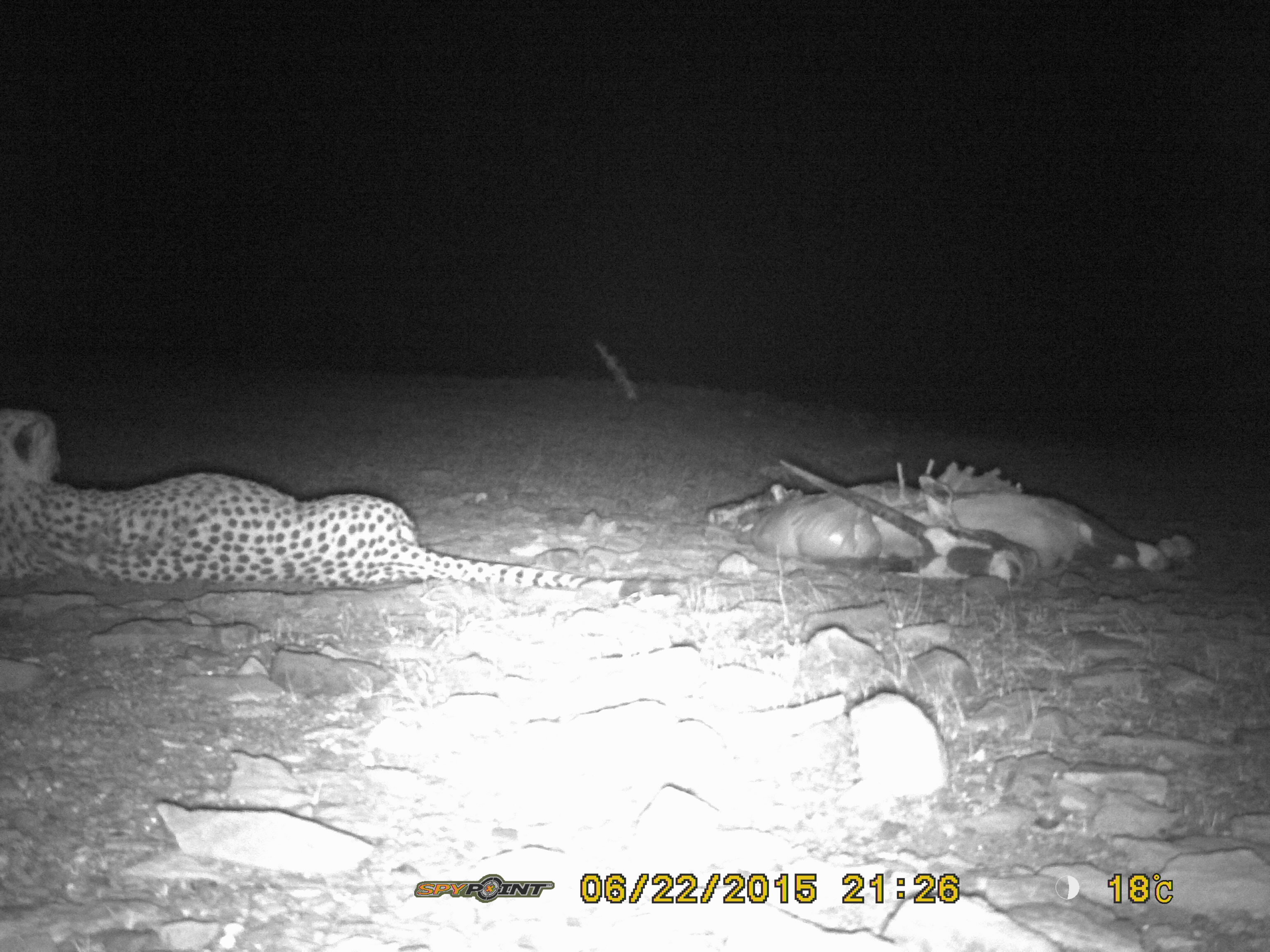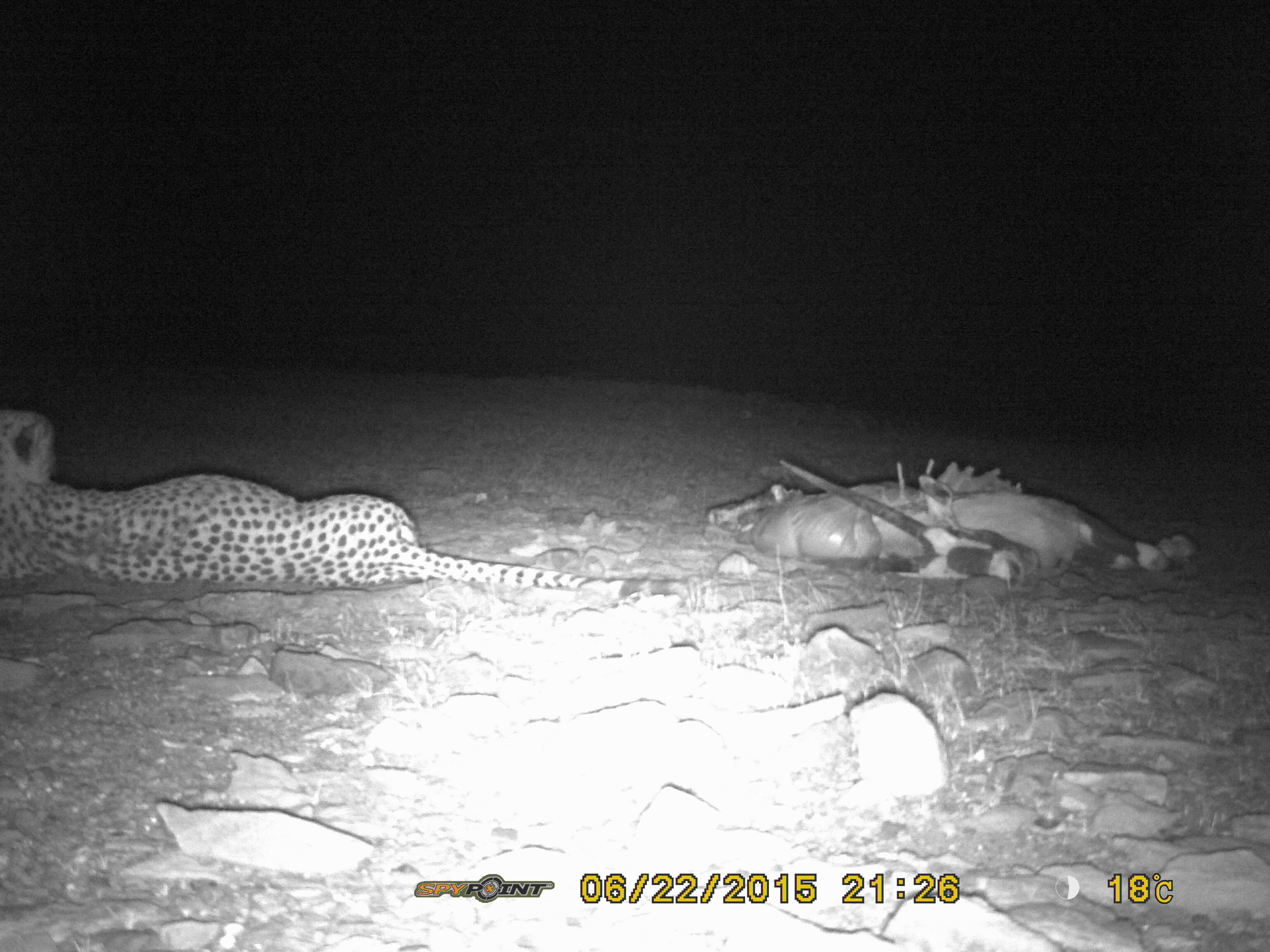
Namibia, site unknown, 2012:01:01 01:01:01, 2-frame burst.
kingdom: Animalia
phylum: Chordata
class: Mammalia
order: Carnivora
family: Felidae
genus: Acinonyx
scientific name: Acinonyx jubatus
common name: cheetah